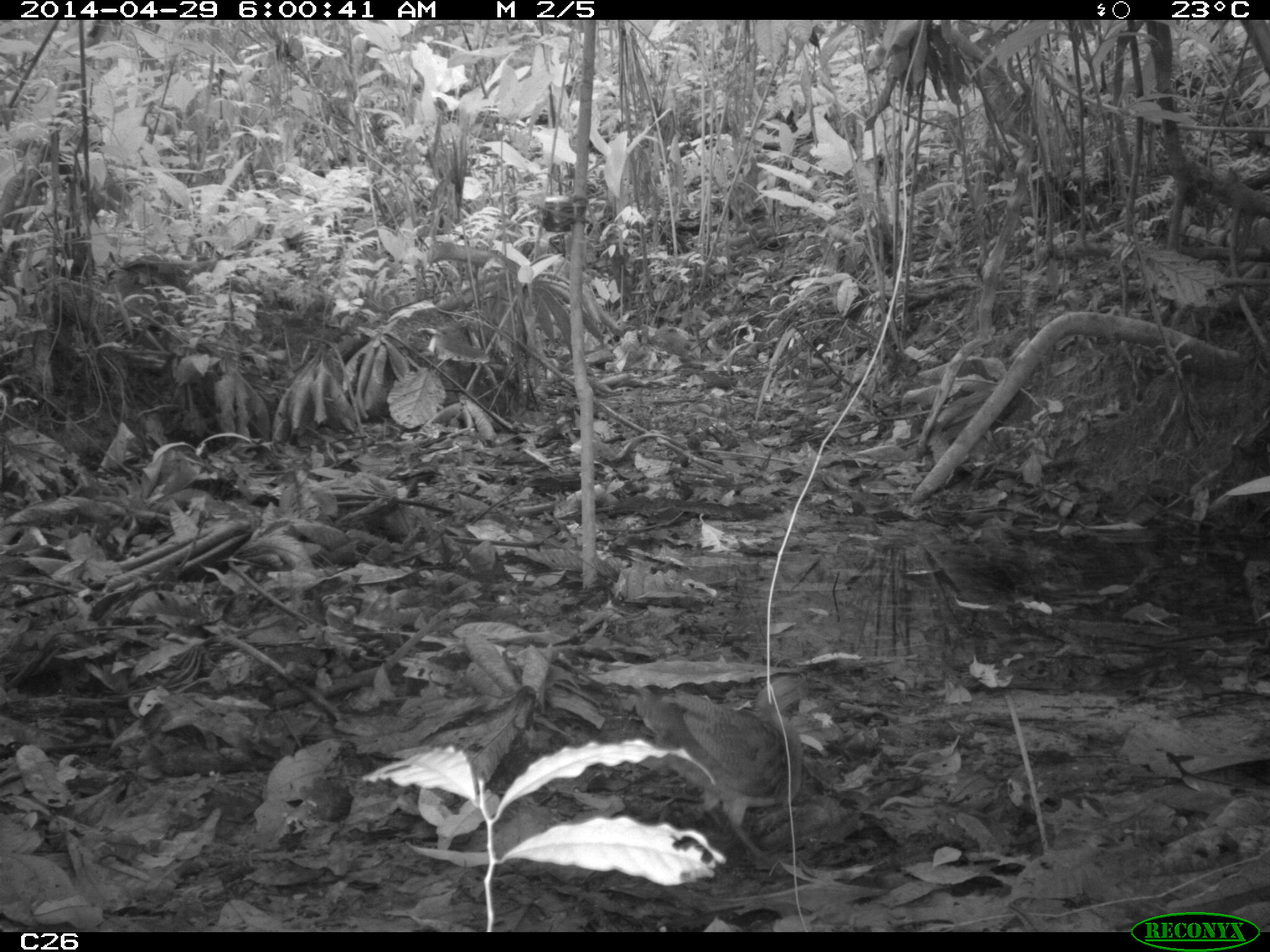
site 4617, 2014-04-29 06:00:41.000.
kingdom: Animalia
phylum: Chordata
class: Aves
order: Tinamiformes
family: Tinamidae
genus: Crypturellus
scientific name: Crypturellus soui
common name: little tinamou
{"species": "Crypturellus soui (little tinamou)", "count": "1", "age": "adult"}